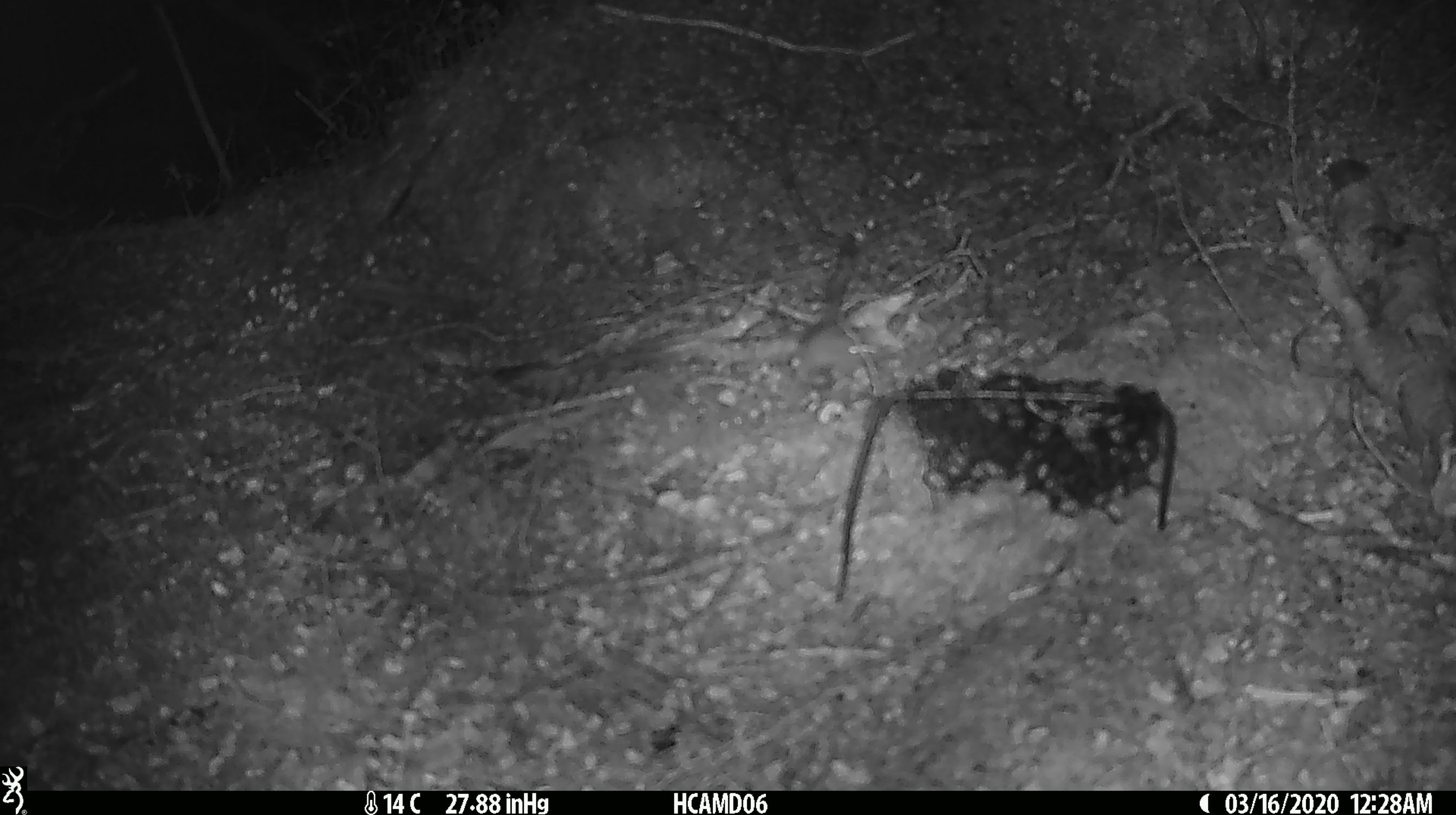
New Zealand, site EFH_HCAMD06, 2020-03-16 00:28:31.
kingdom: Animalia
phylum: Chordata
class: Mammalia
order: Rodentia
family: Muridae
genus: Mus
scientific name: Mus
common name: mouse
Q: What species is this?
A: Mouse (Mus).